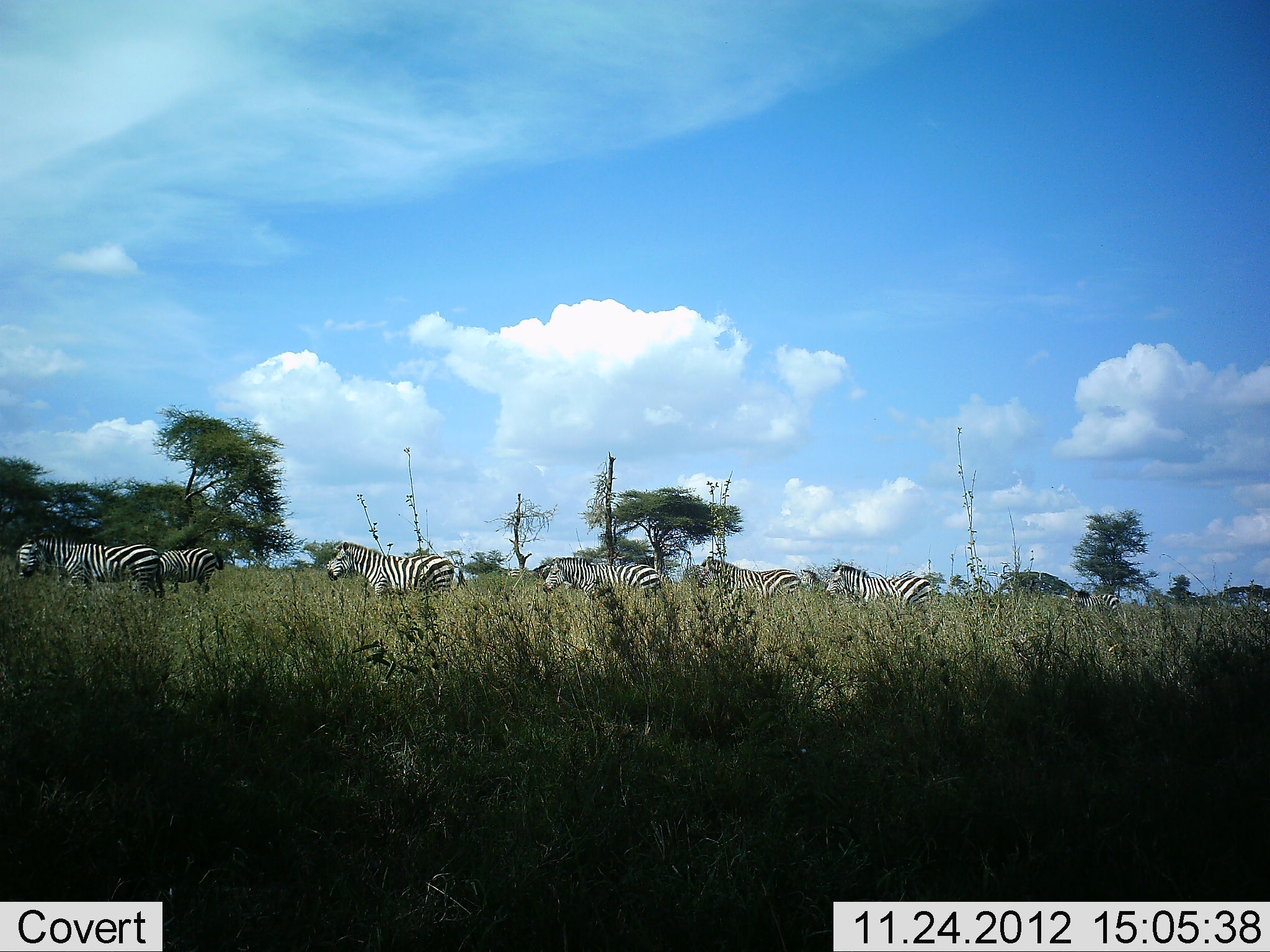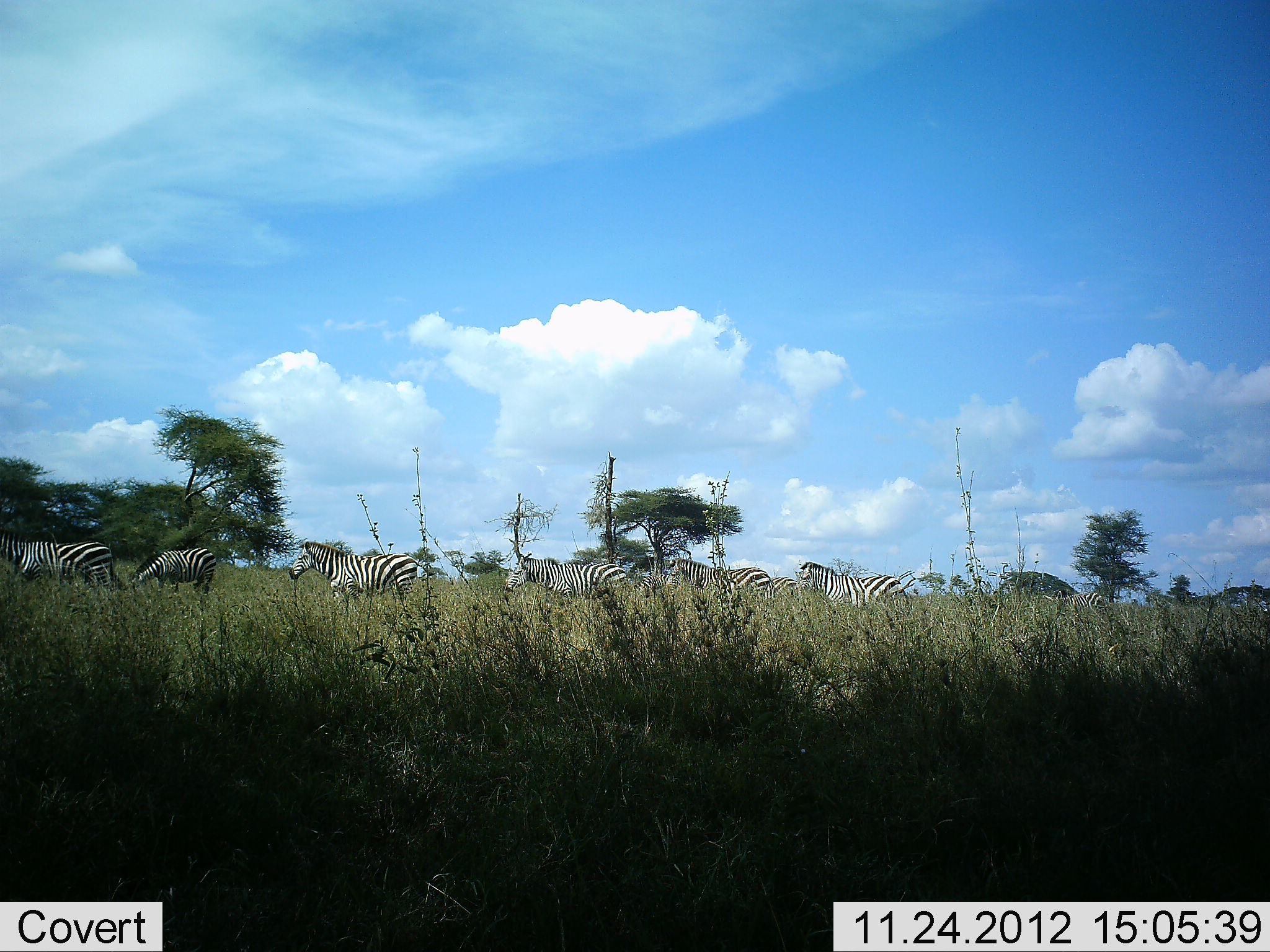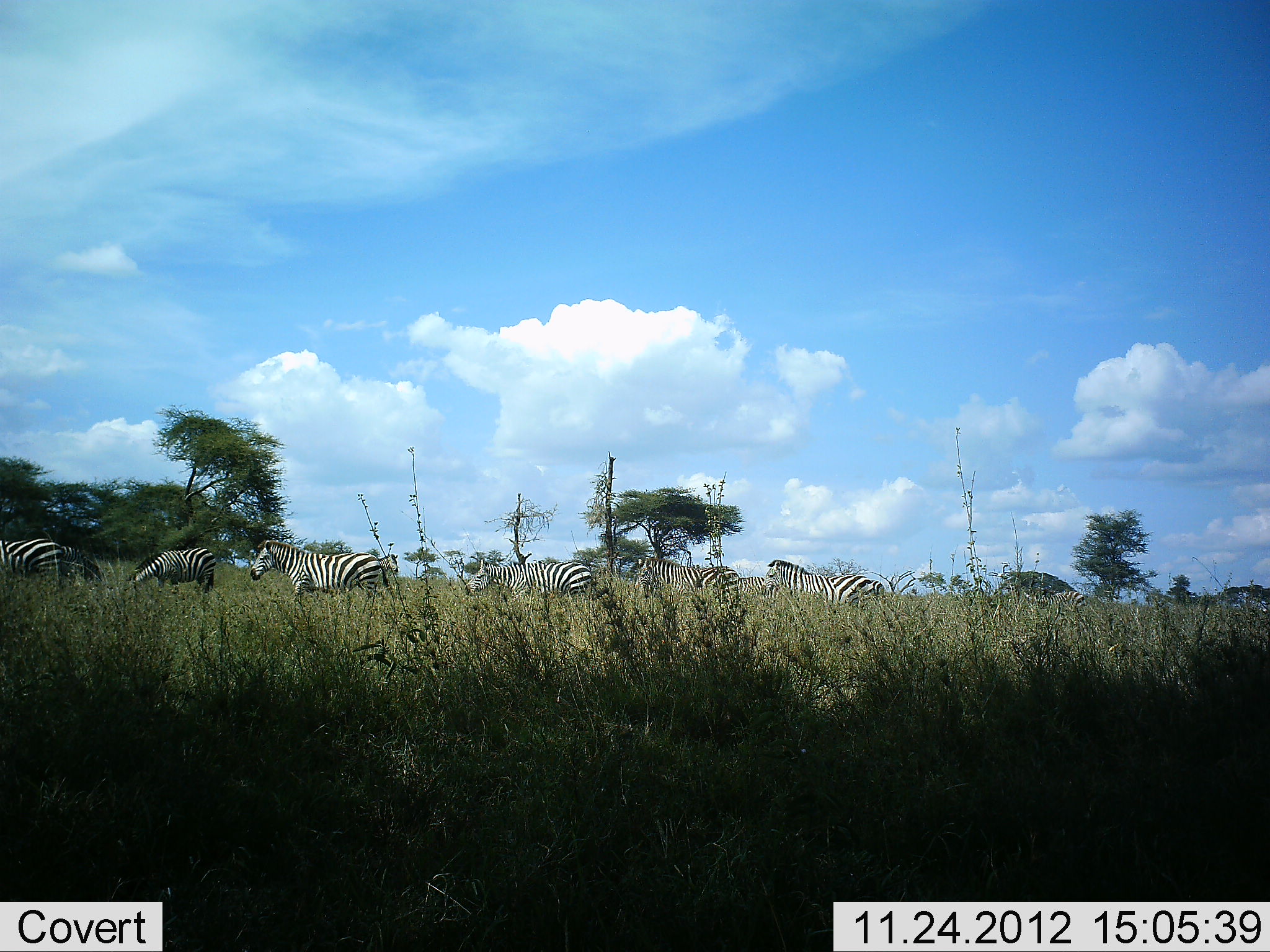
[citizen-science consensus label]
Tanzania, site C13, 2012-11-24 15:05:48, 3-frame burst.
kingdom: Animalia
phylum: Chordata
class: Mammalia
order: Perissodactyla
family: Equidae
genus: Equus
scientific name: Equus quagga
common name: plains zebra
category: zebra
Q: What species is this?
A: Zebra (plains zebra) (Equus quagga).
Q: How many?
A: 8.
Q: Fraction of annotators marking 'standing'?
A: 30%.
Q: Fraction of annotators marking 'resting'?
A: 0%.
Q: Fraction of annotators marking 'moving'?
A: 100%.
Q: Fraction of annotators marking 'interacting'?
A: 0%.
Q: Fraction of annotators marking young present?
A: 0%.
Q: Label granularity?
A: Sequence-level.